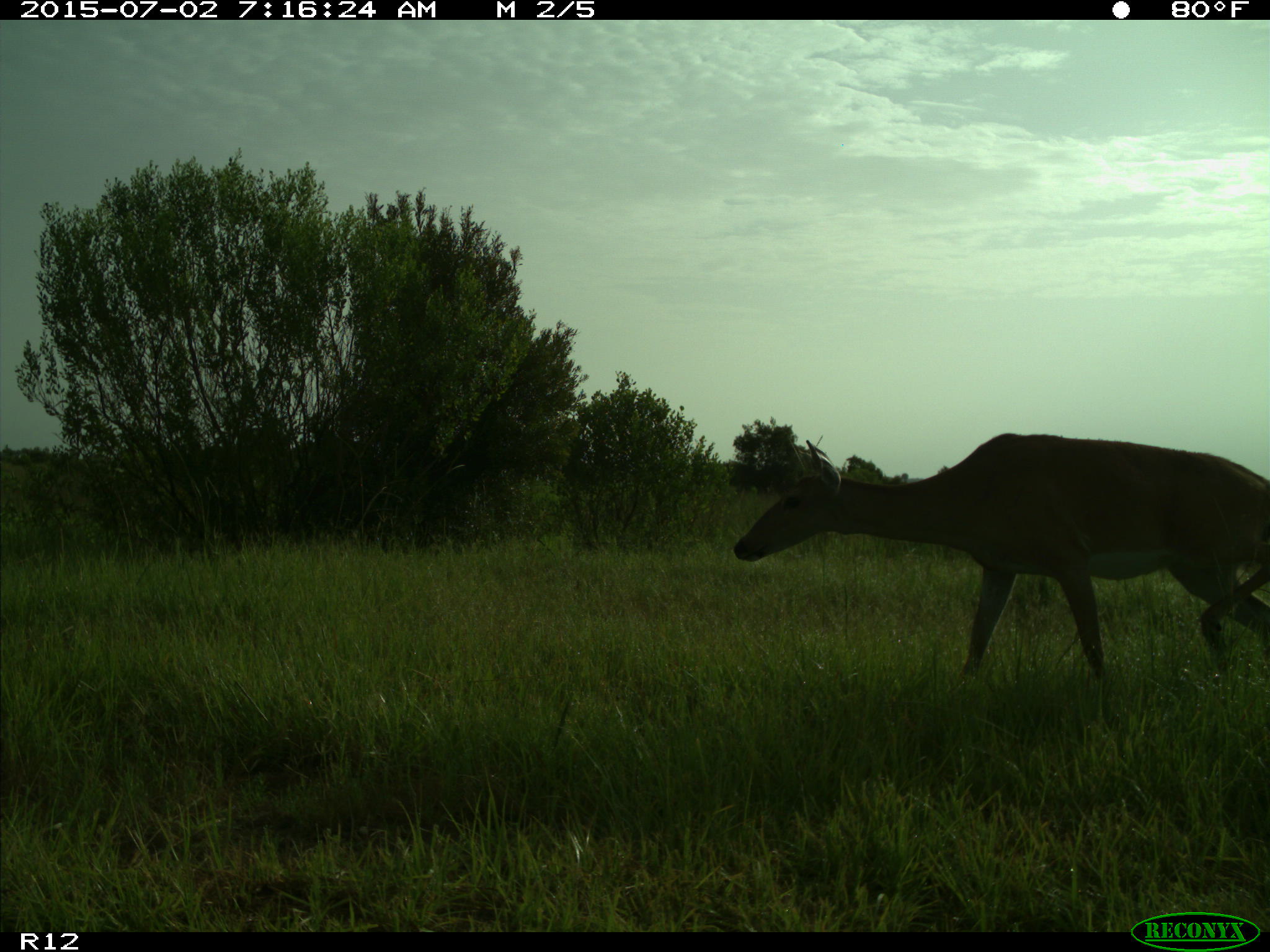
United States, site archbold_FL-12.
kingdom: Animalia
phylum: Chordata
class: Mammalia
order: Artiodactyla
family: Cervidae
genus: Odocoileus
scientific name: Odocoileus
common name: deer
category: unidentified deer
Unidentified deer (deer) (Odocoileus).